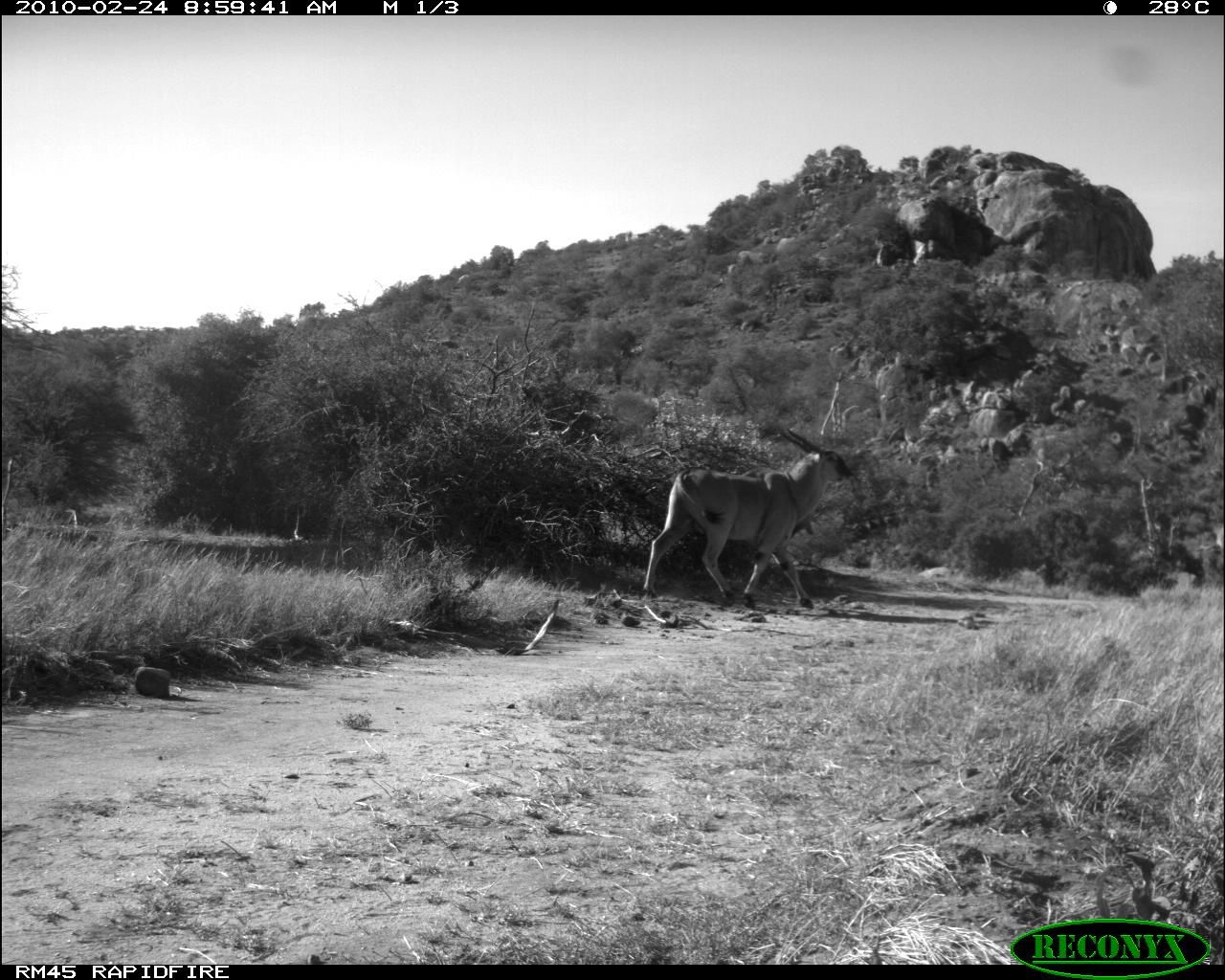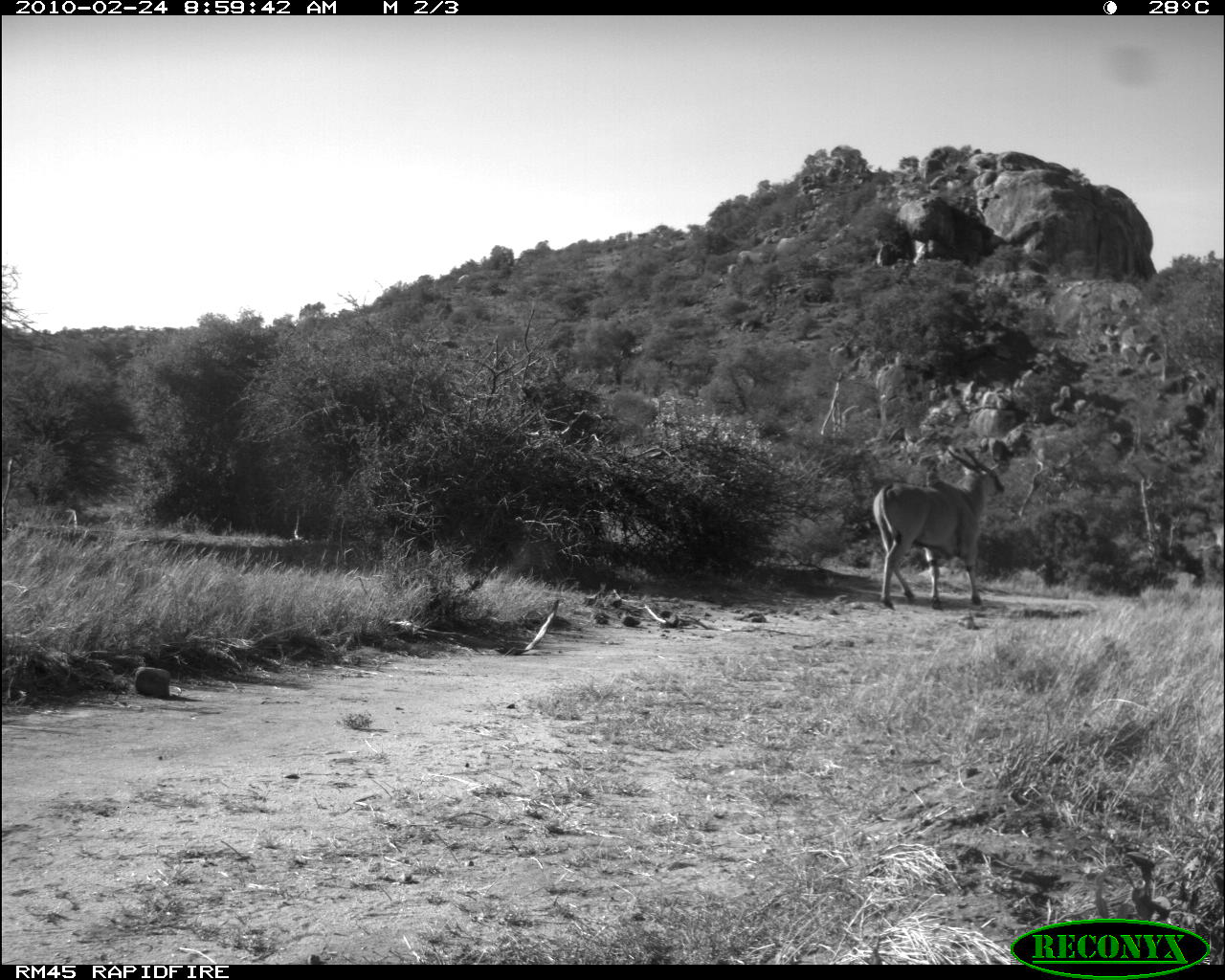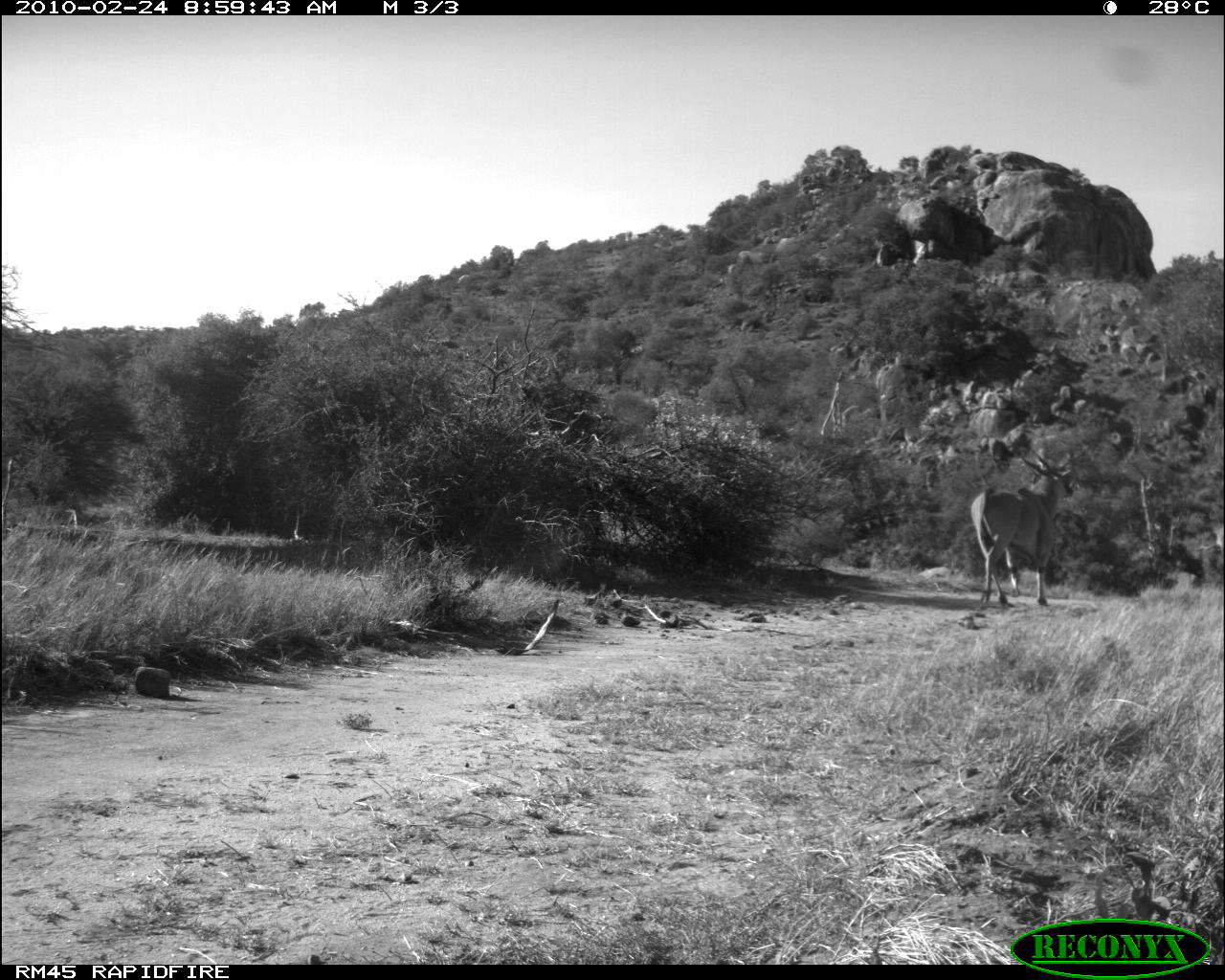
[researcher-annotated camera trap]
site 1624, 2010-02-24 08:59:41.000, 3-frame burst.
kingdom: Animalia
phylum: Chordata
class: Mammalia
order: Artiodactyla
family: Bovidae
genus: Tragelaphus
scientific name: Tragelaphus oryx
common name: eland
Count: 1.